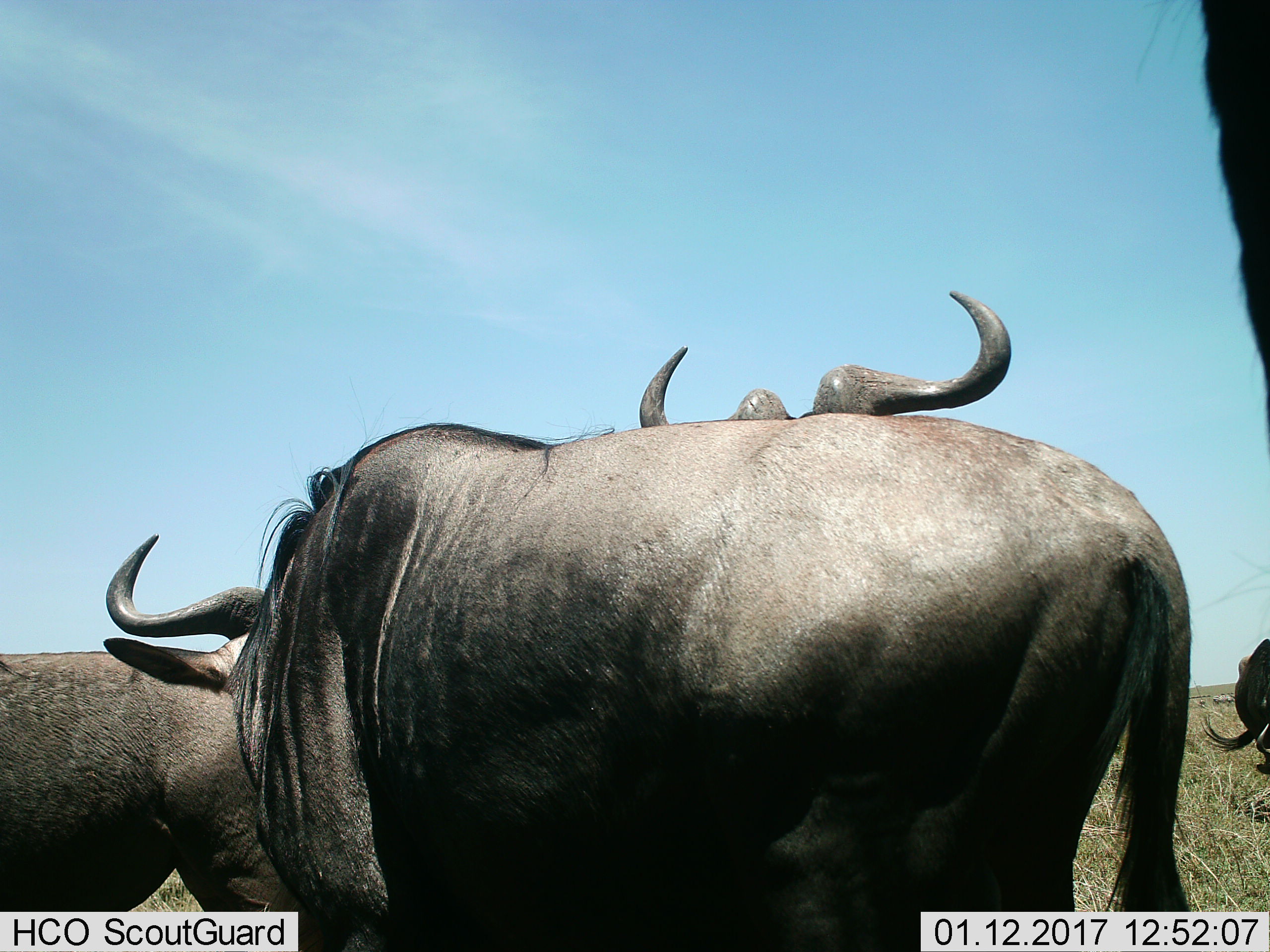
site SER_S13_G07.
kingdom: Animalia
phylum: Chordata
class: Mammalia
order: Artiodactyla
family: Bovidae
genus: Connochaetes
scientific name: Connochaetes taurinus taurinus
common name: blue wildebeest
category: wildebeestblue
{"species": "wildebeestblue (blue wildebeest) (Connochaetes taurinus taurinus)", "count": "4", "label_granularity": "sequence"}